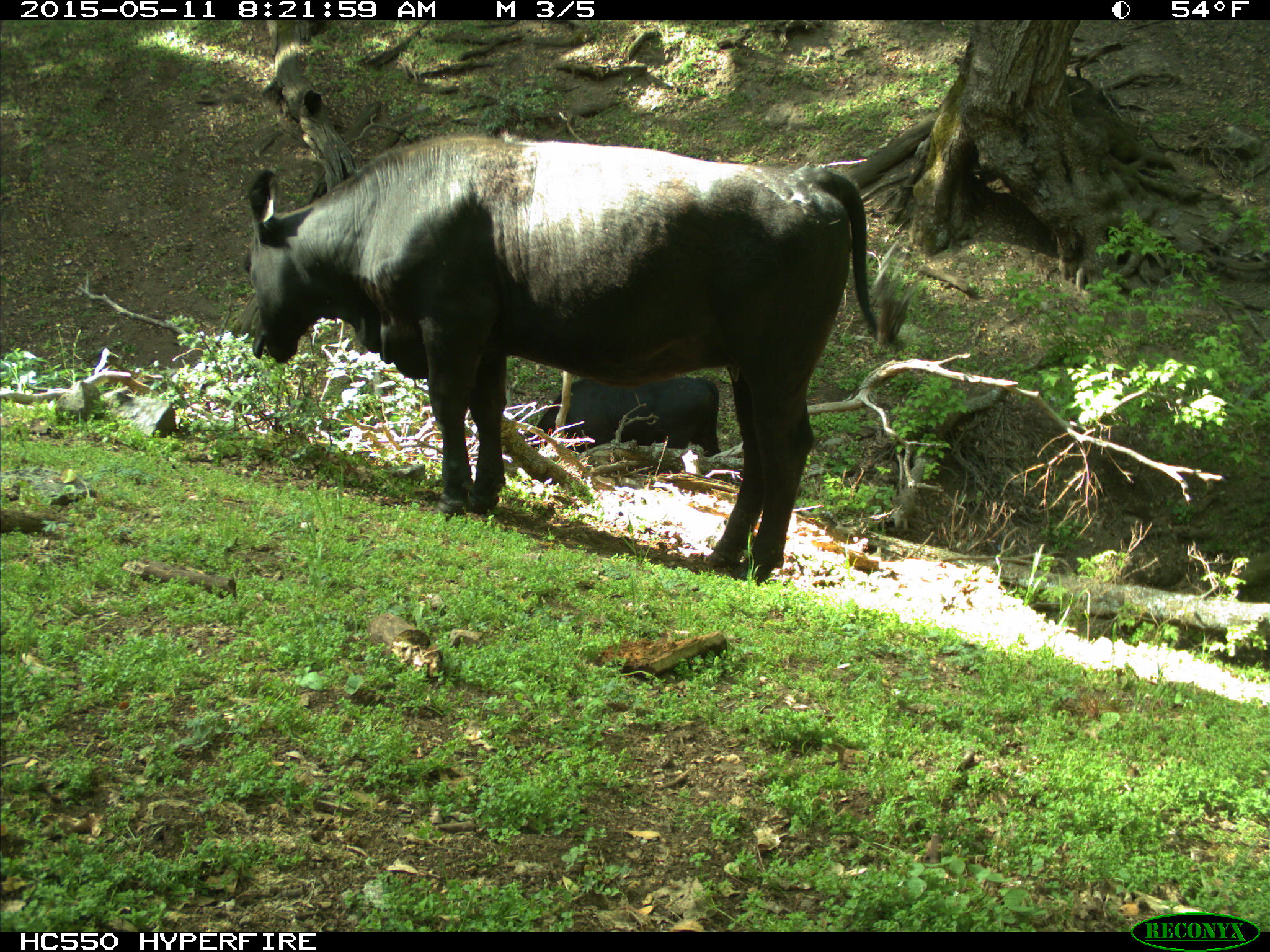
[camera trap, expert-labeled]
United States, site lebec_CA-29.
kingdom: Animalia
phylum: Chordata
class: Mammalia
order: Artiodactyla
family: Bovidae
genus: Bos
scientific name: Bos taurus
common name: domestic cow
Bos taurus (domestic cow).